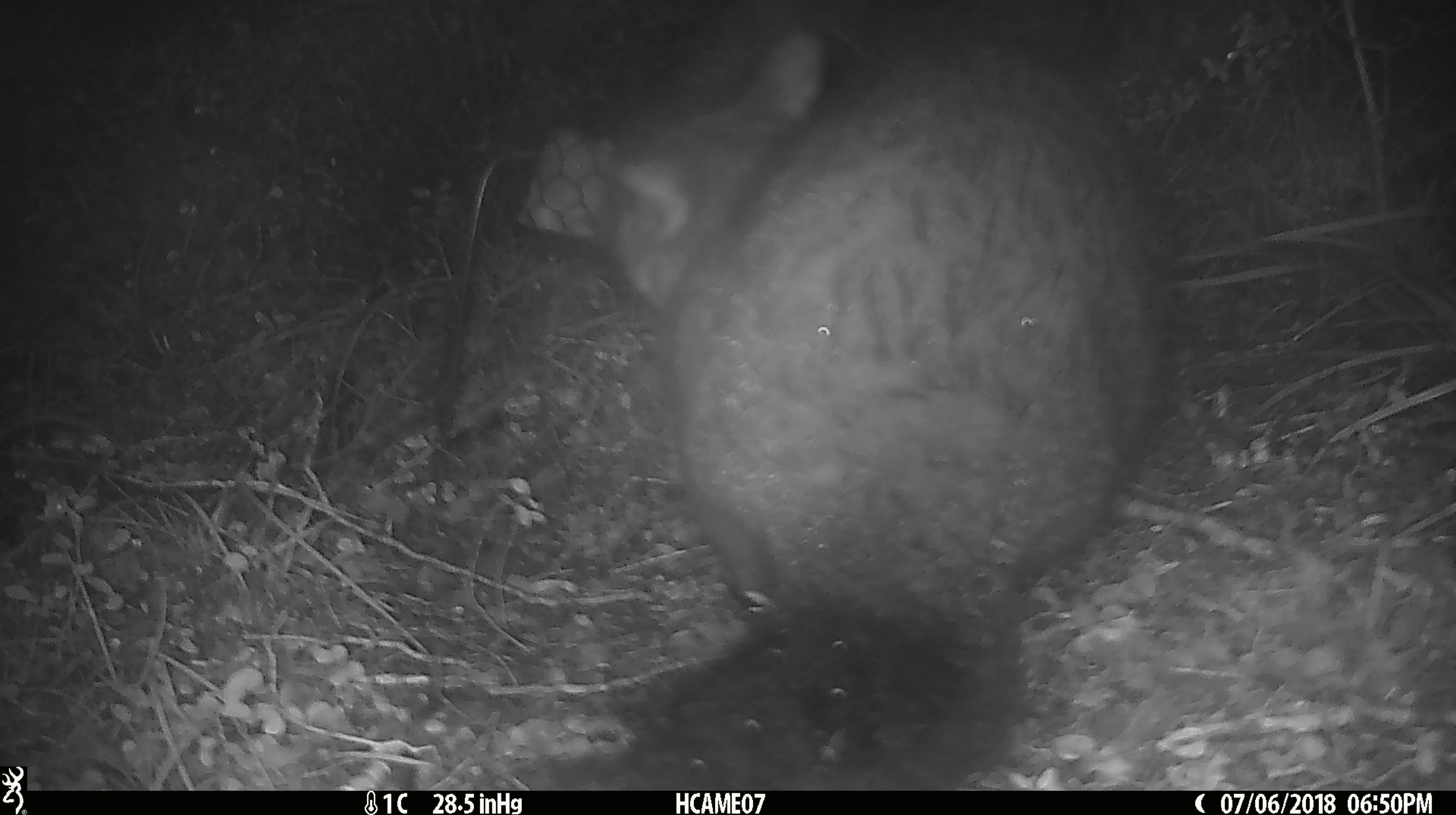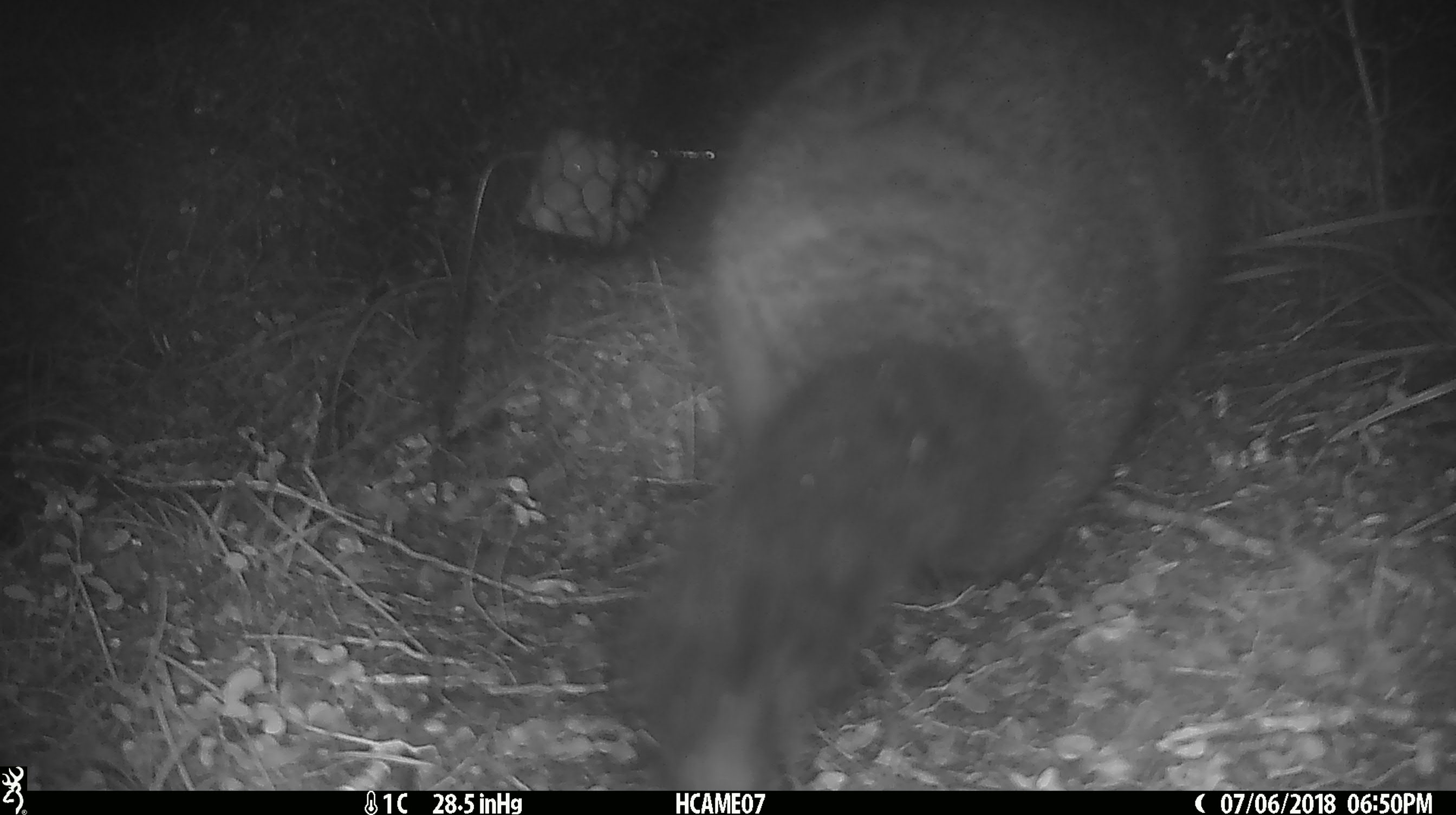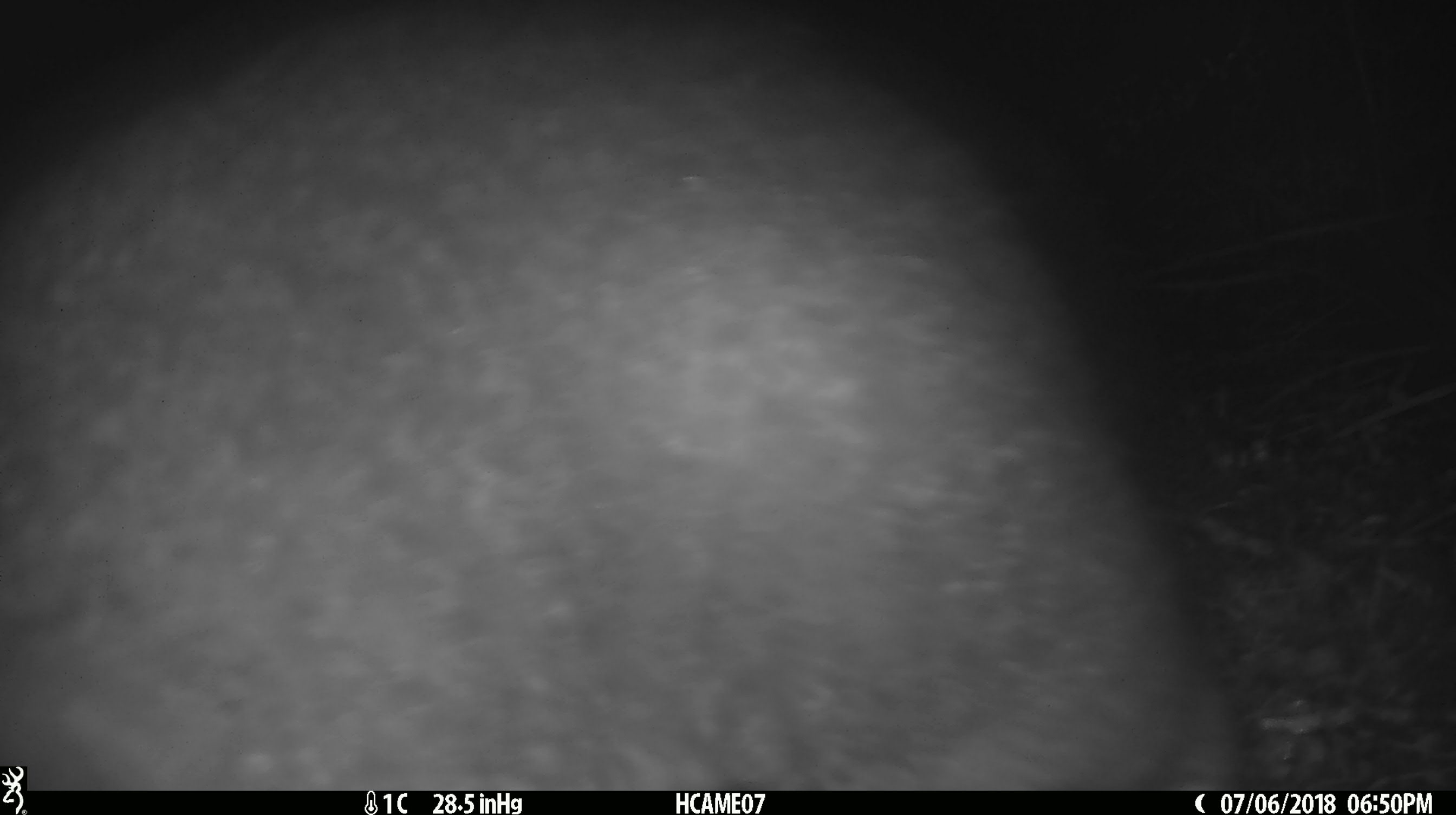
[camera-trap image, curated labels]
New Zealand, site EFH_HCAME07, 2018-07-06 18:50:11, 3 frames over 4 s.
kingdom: Animalia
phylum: Chordata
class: Mammalia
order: Diprotodontia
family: Phalangeridae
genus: Trichosurus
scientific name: Trichosurus vulpecula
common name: common brushtail possum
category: possum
Possum (common brushtail possum) (Trichosurus vulpecula).